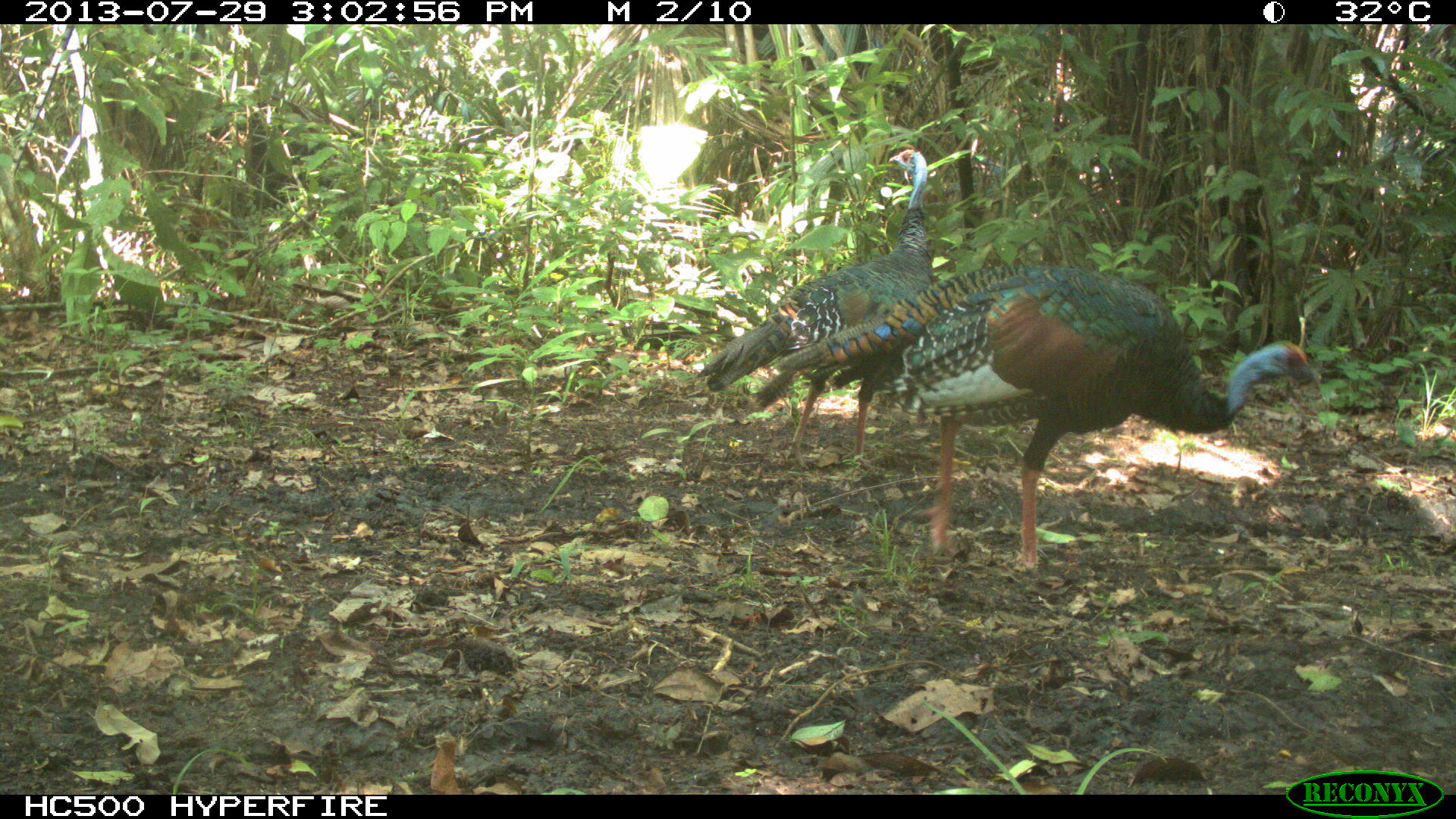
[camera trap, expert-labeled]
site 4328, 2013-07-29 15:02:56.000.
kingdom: Animalia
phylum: Chordata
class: Aves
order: Galliformes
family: Phasianidae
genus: Meleagris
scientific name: Meleagris ocellata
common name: ocellated turkey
Meleagris ocellata (ocellated turkey), count 2.